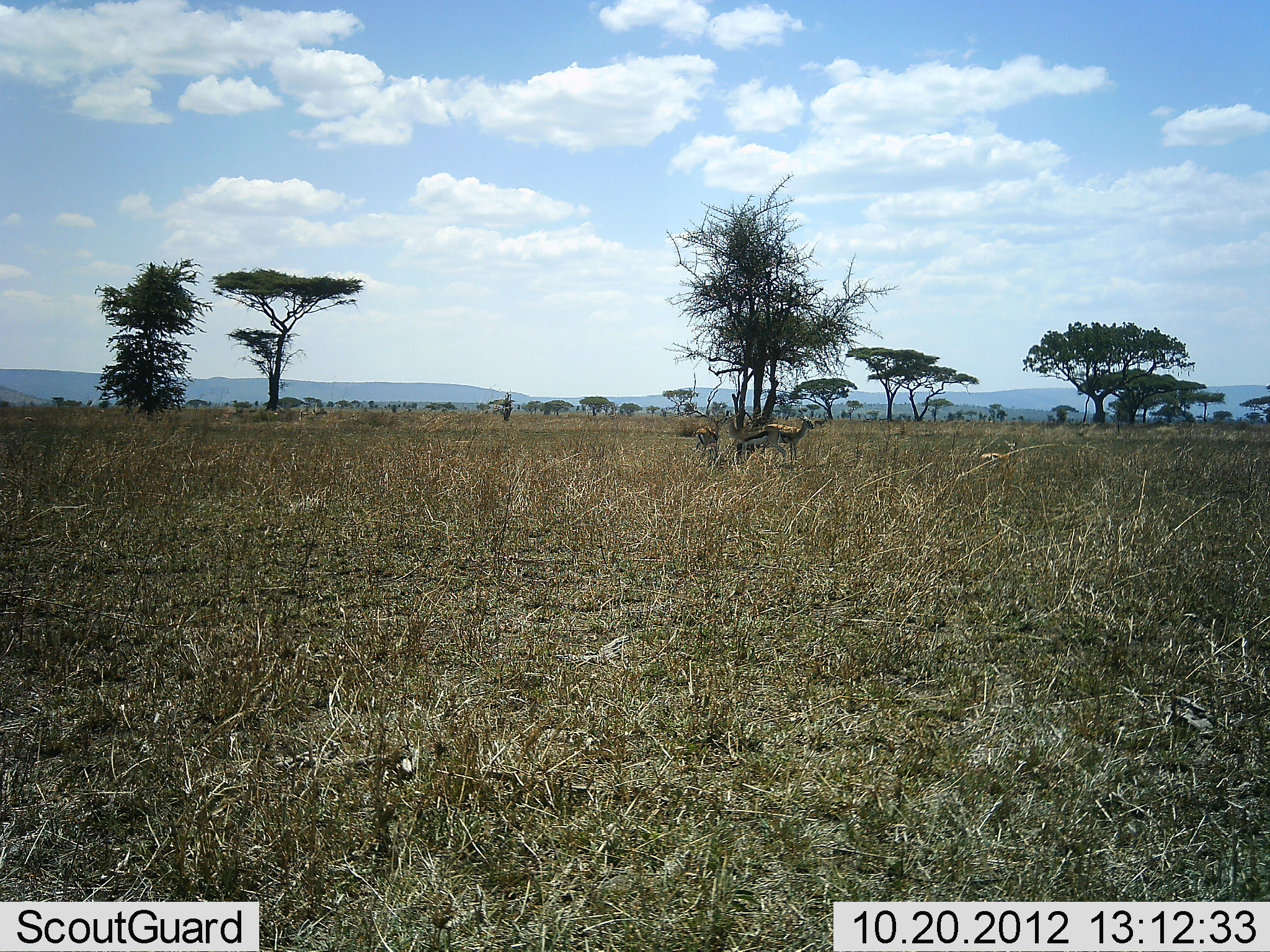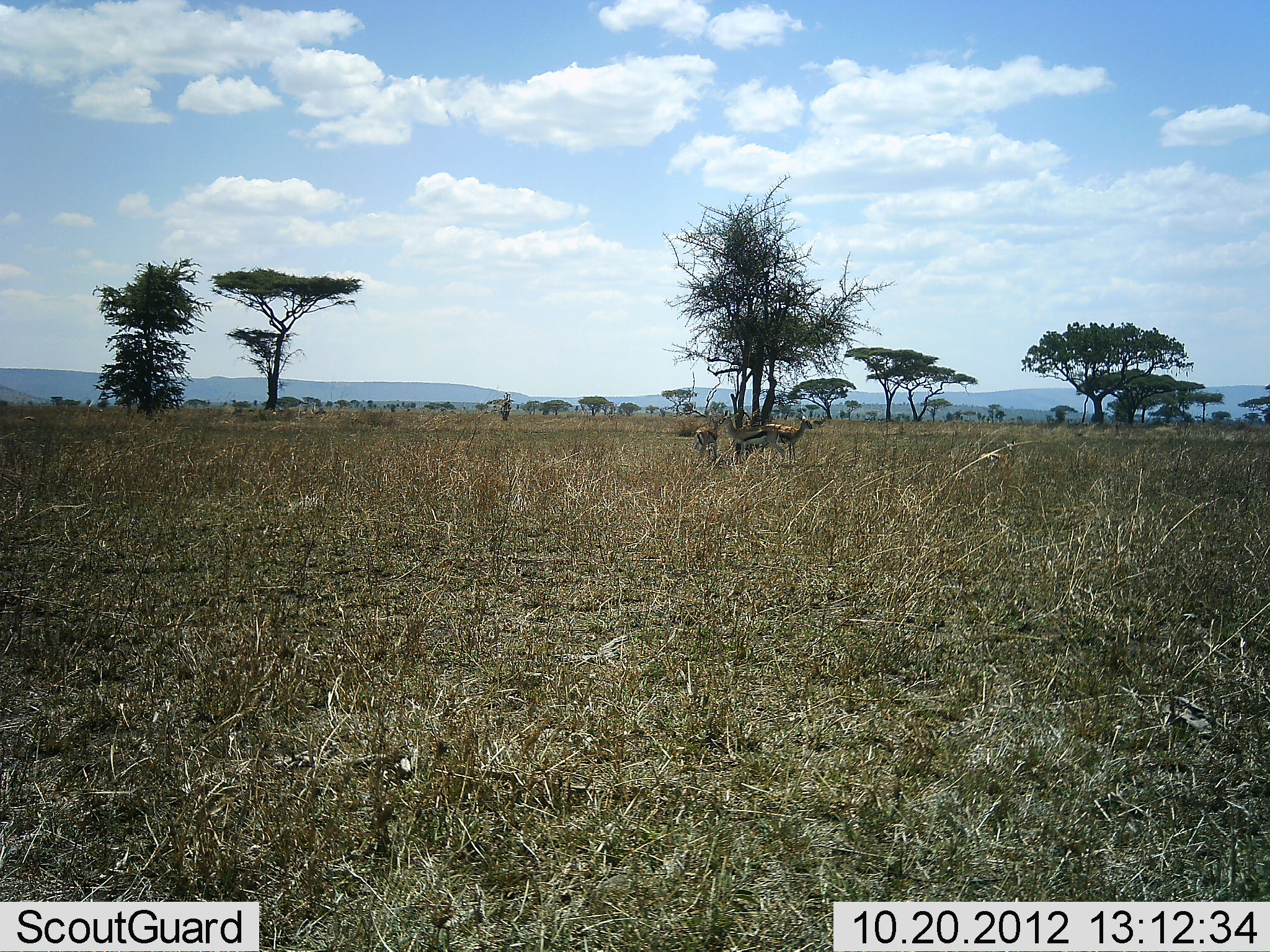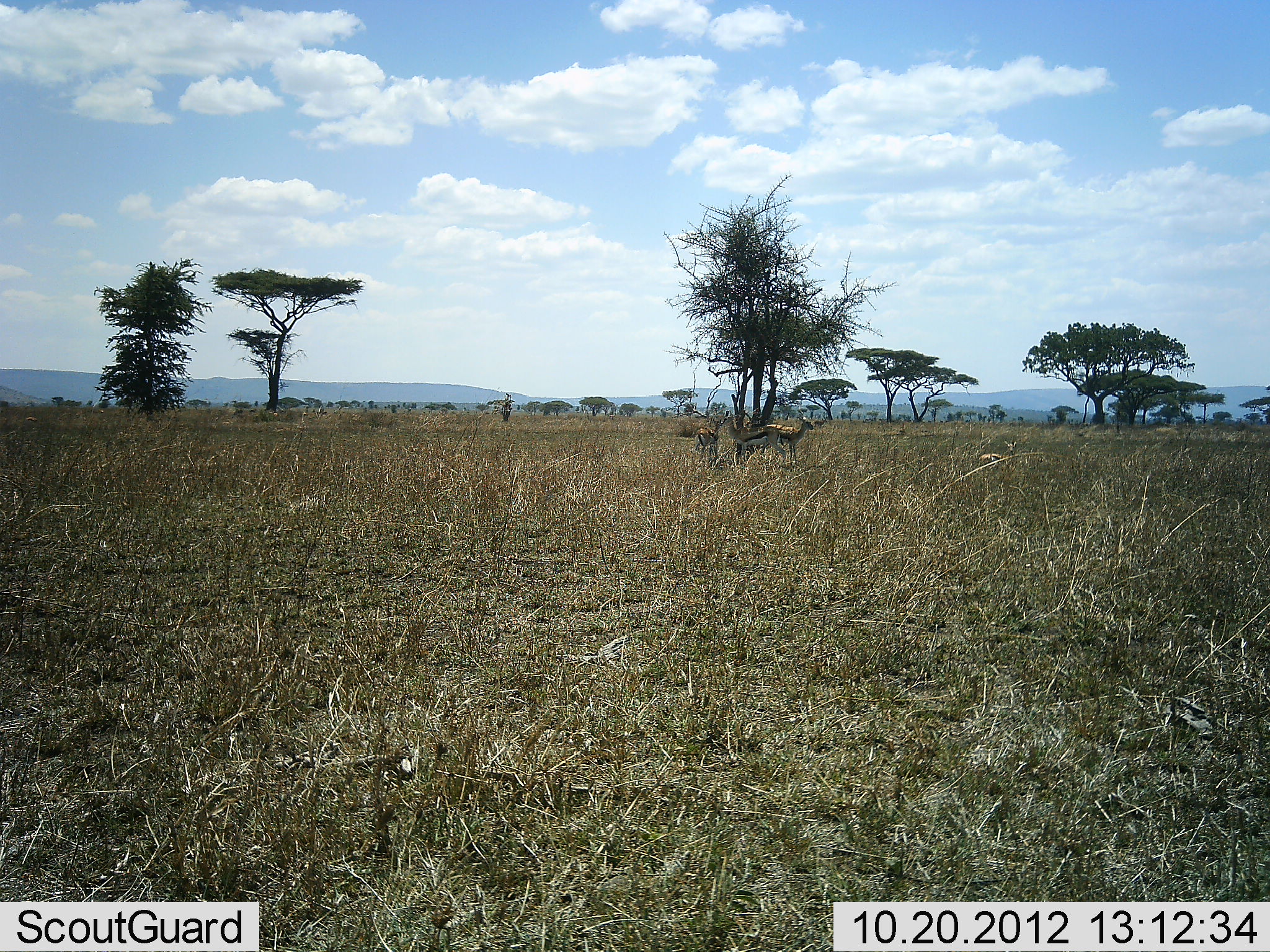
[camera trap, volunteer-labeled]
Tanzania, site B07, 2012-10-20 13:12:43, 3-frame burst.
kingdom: Animalia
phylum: Chordata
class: Mammalia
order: Artiodactyla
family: Bovidae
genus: Eudorcas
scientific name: Eudorcas thomsonii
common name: thomson's gazelle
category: gazellethomsons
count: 3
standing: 100%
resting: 10%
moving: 0%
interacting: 0%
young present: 0%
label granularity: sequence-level